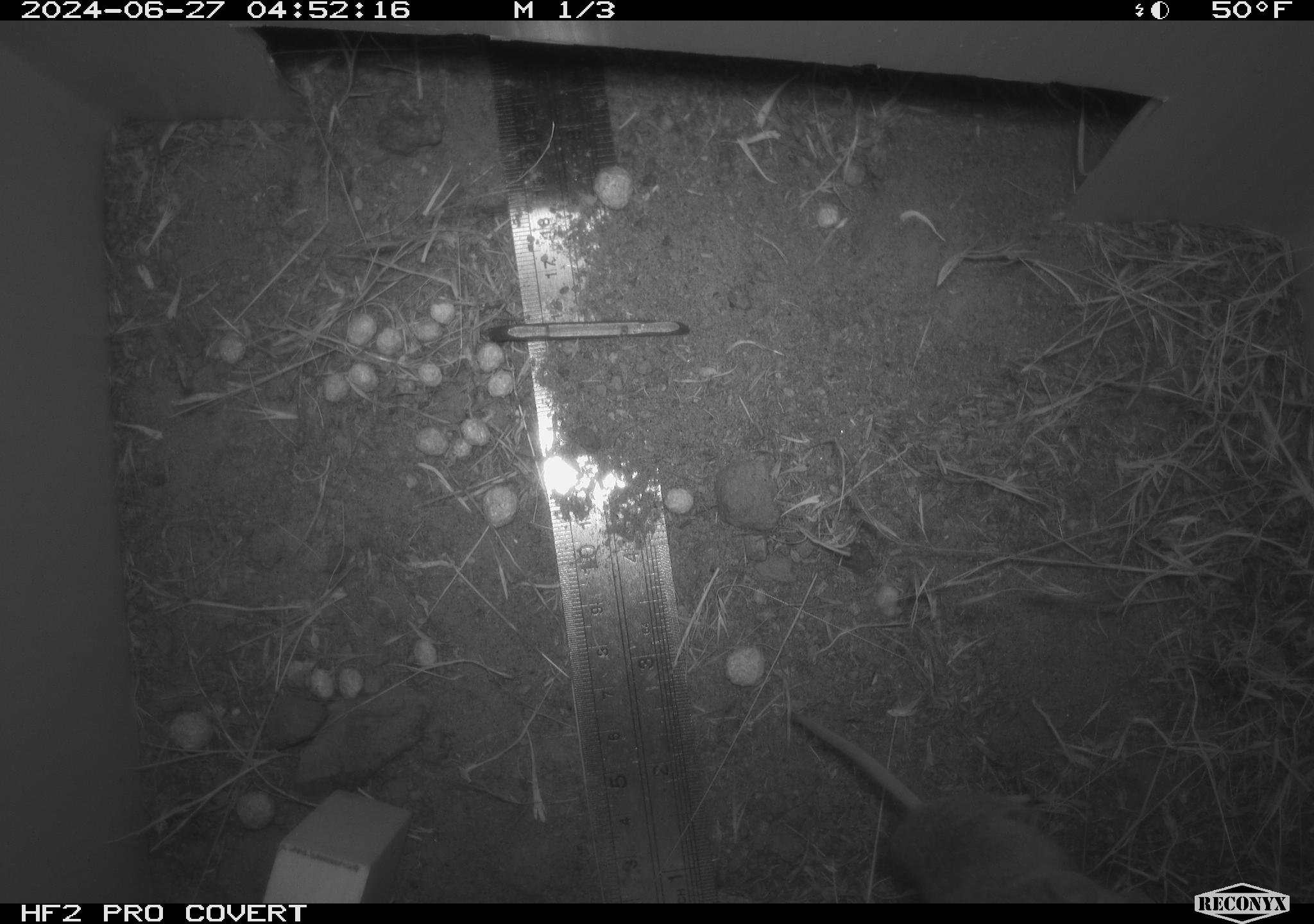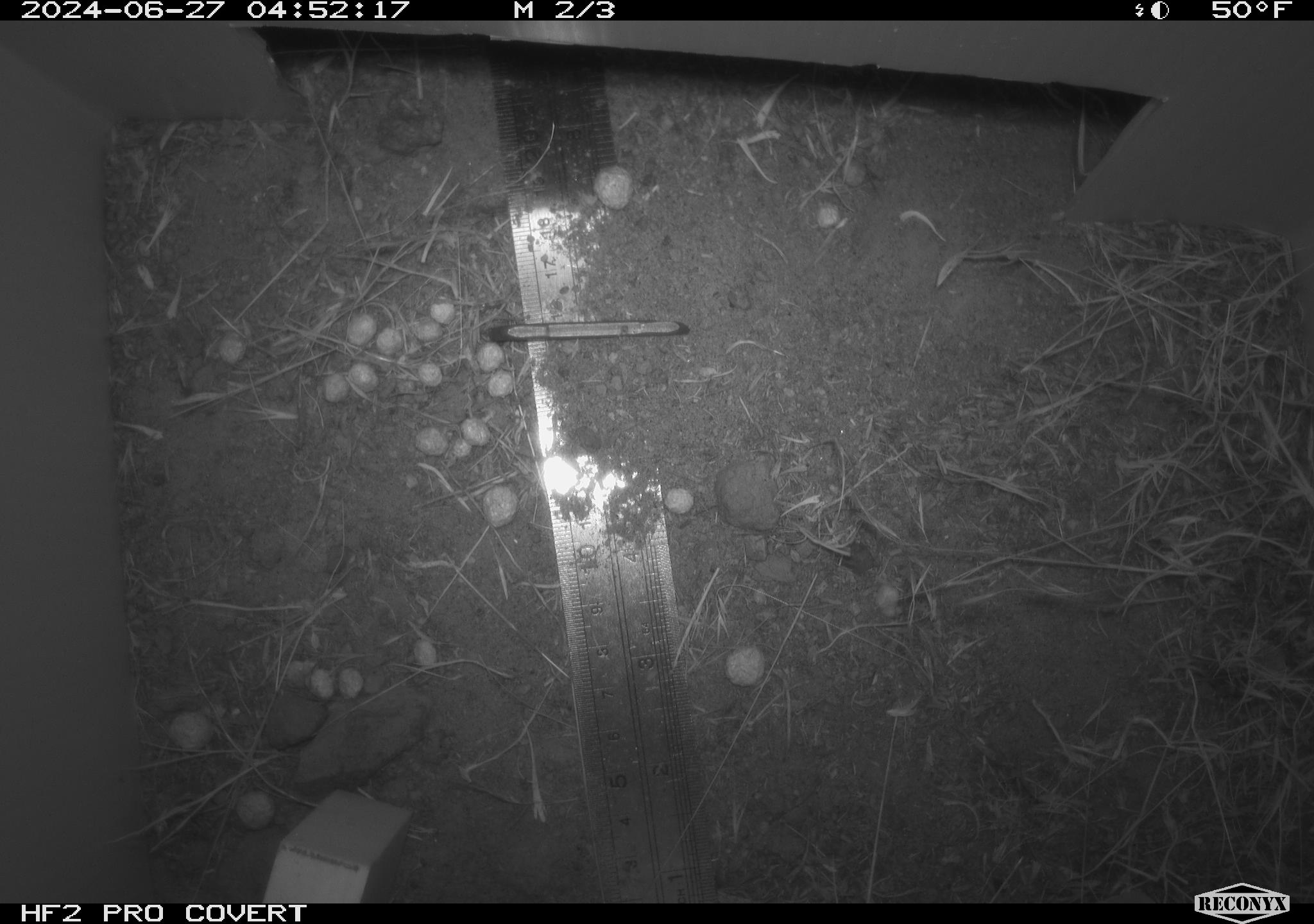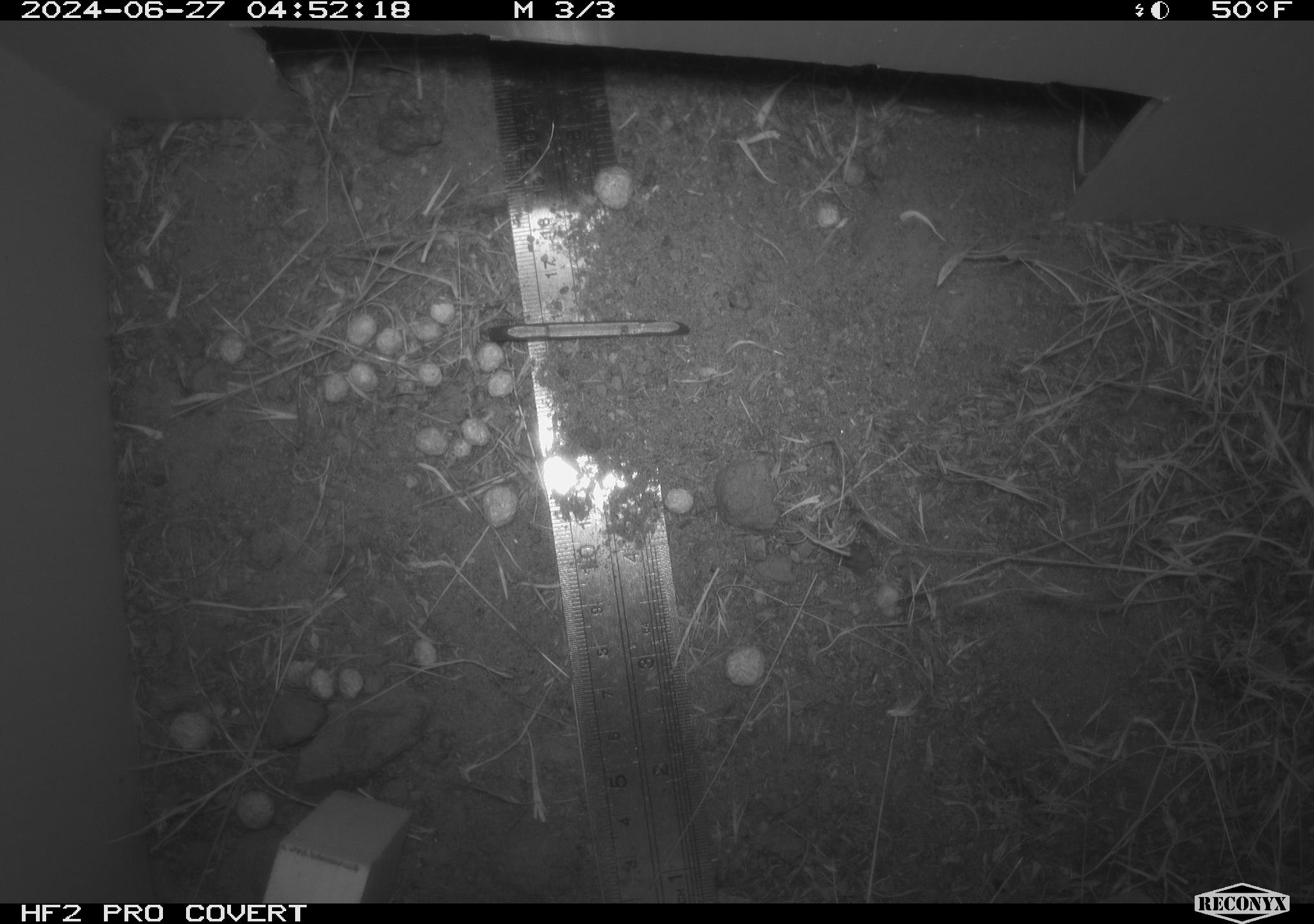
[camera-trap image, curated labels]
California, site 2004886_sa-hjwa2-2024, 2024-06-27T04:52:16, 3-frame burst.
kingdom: Animalia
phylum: Chordata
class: Mammalia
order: Rodentia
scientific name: Rodentia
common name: rodent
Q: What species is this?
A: Rodent (Rodentia).